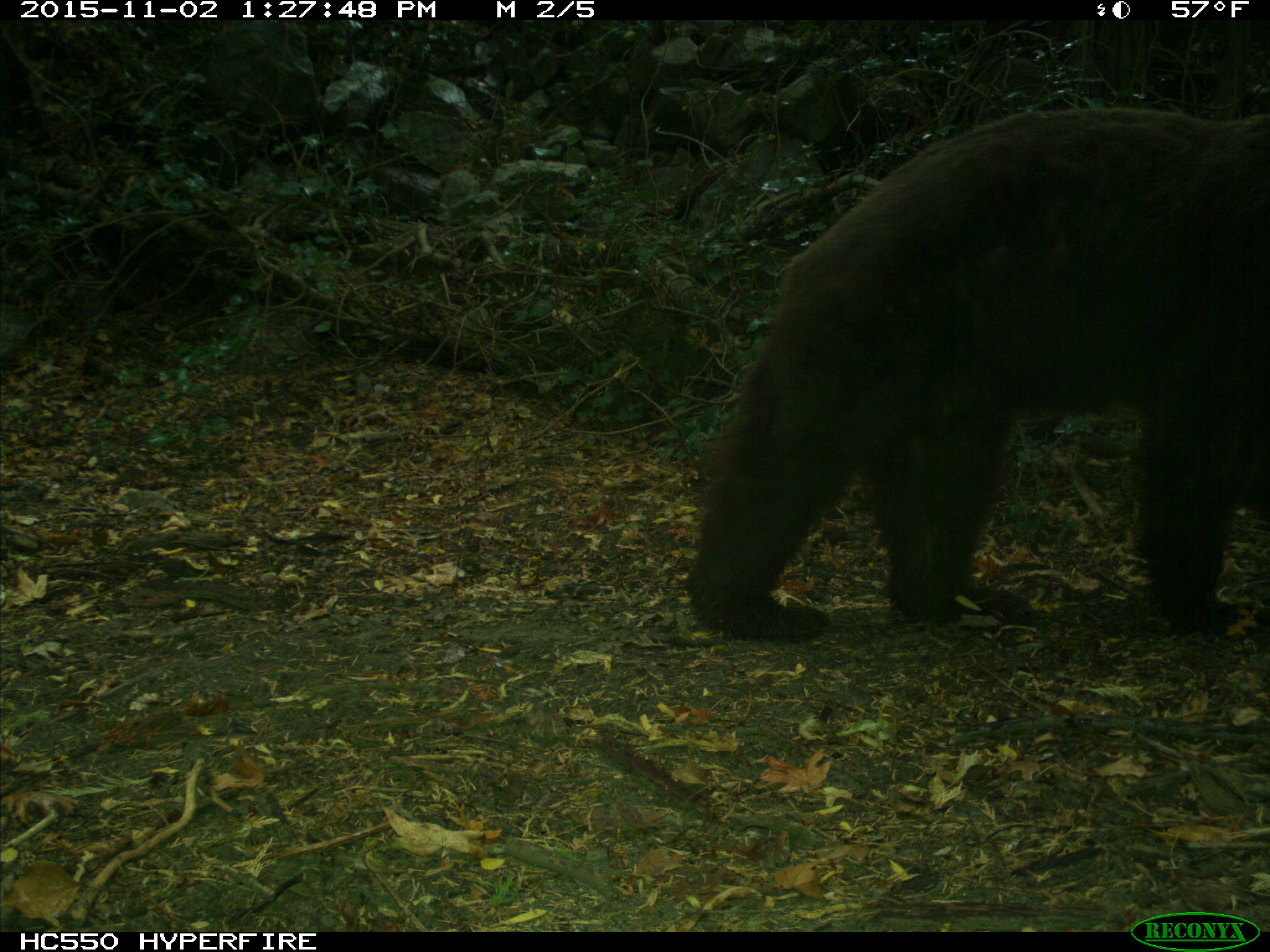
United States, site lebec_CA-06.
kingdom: Animalia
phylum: Chordata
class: Mammalia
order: Carnivora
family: Ursidae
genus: Ursus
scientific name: Ursus americanus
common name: american black bear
Ursus americanus (american black bear).